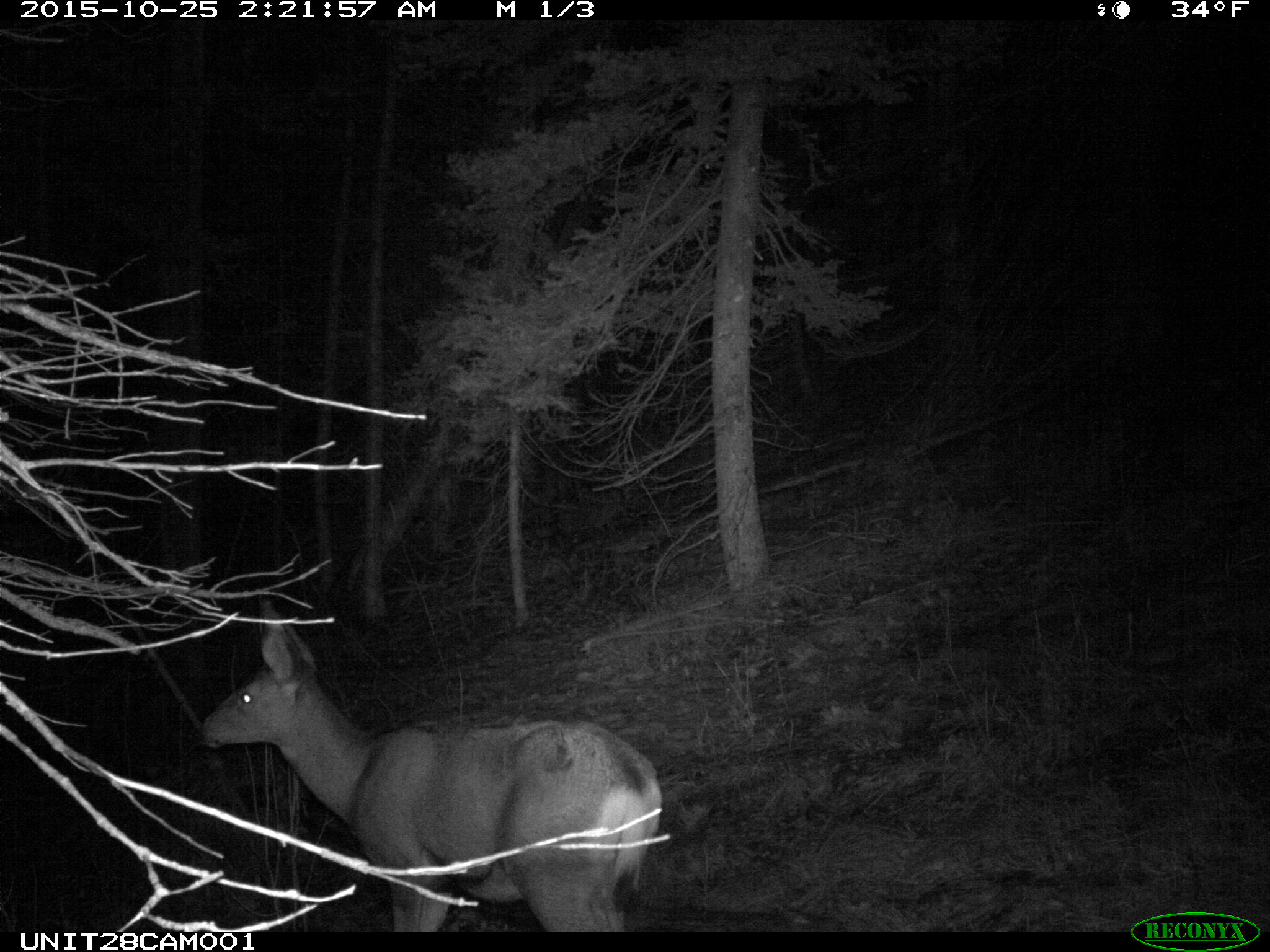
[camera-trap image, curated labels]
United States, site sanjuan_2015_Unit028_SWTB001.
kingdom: Animalia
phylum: Chordata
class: Mammalia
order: Artiodactyla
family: Cervidae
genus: Odocoileus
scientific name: Odocoileus hemionus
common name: mule deer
Odocoileus hemionus (mule deer).